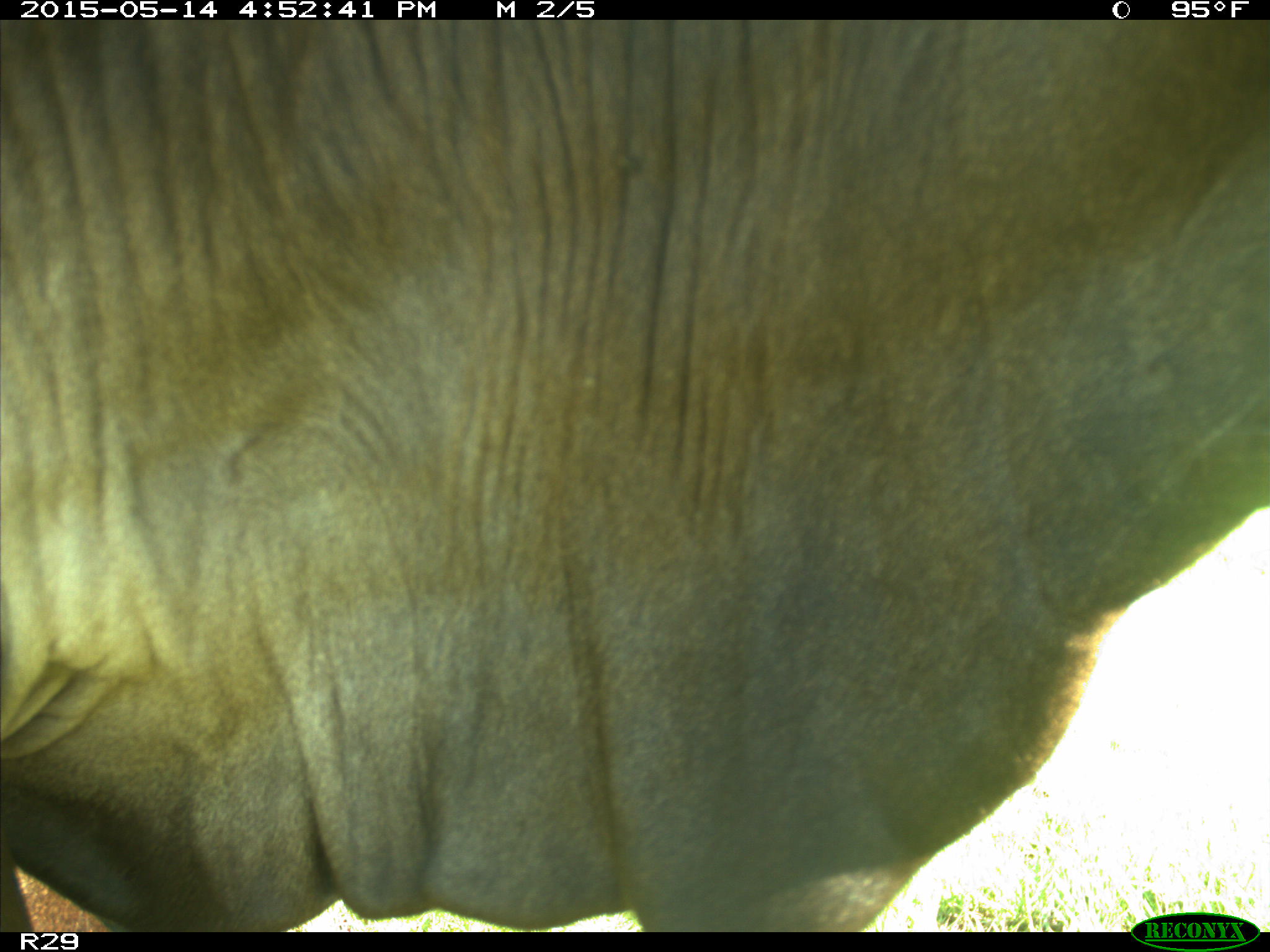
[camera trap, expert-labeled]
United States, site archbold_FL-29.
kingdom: Animalia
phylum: Chordata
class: Mammalia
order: Artiodactyla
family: Bovidae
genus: Bos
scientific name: Bos taurus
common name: domestic cow